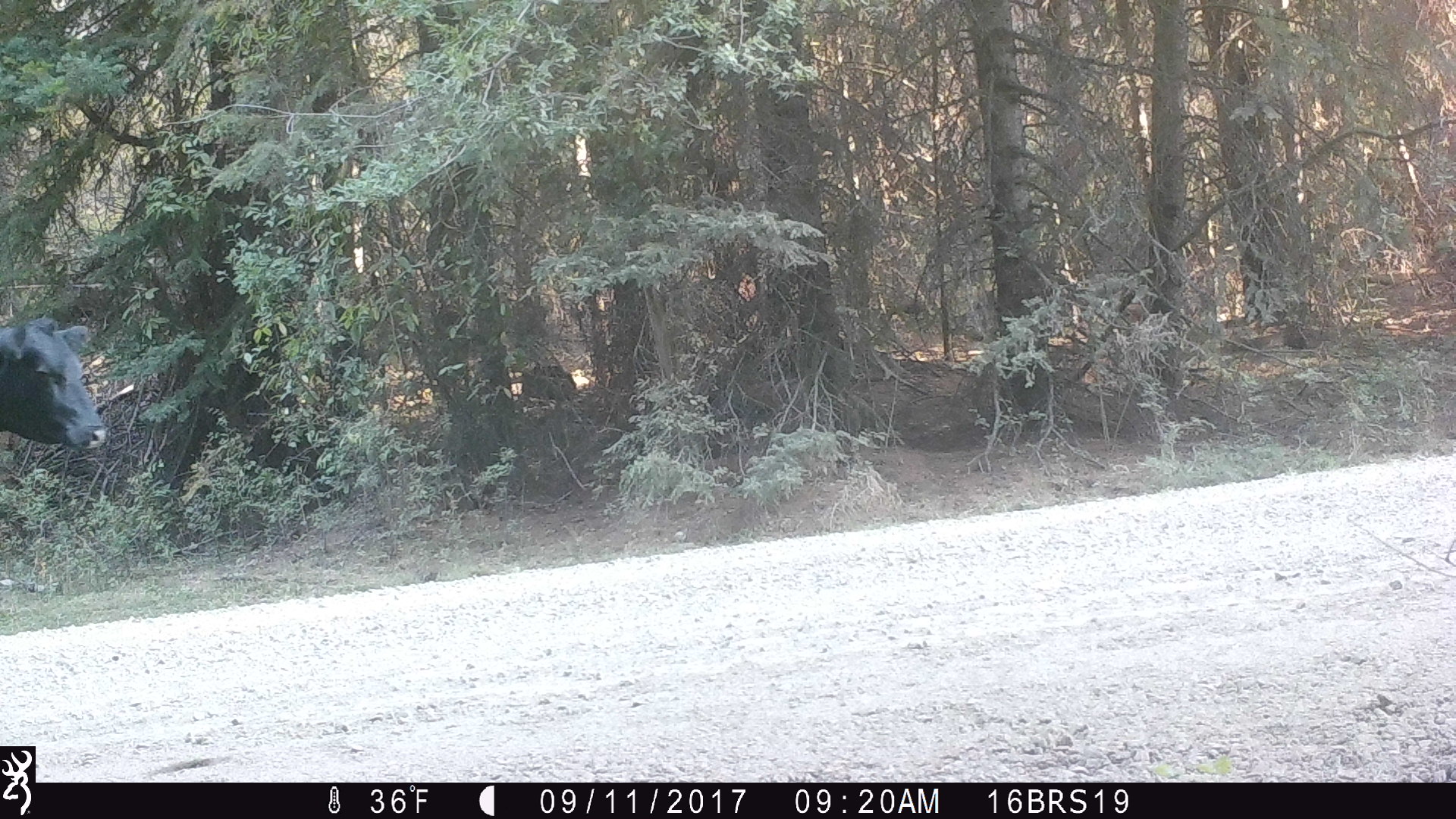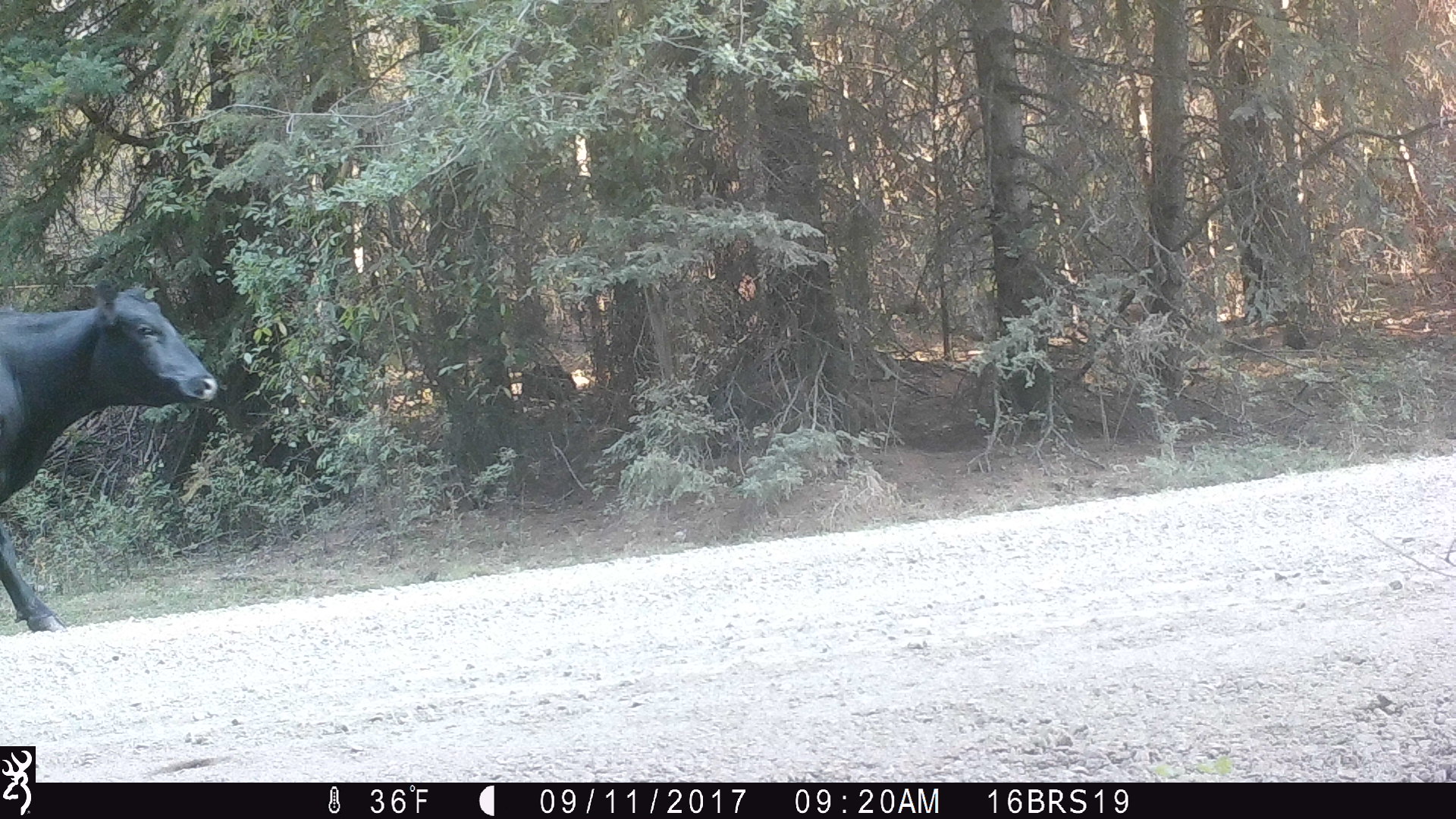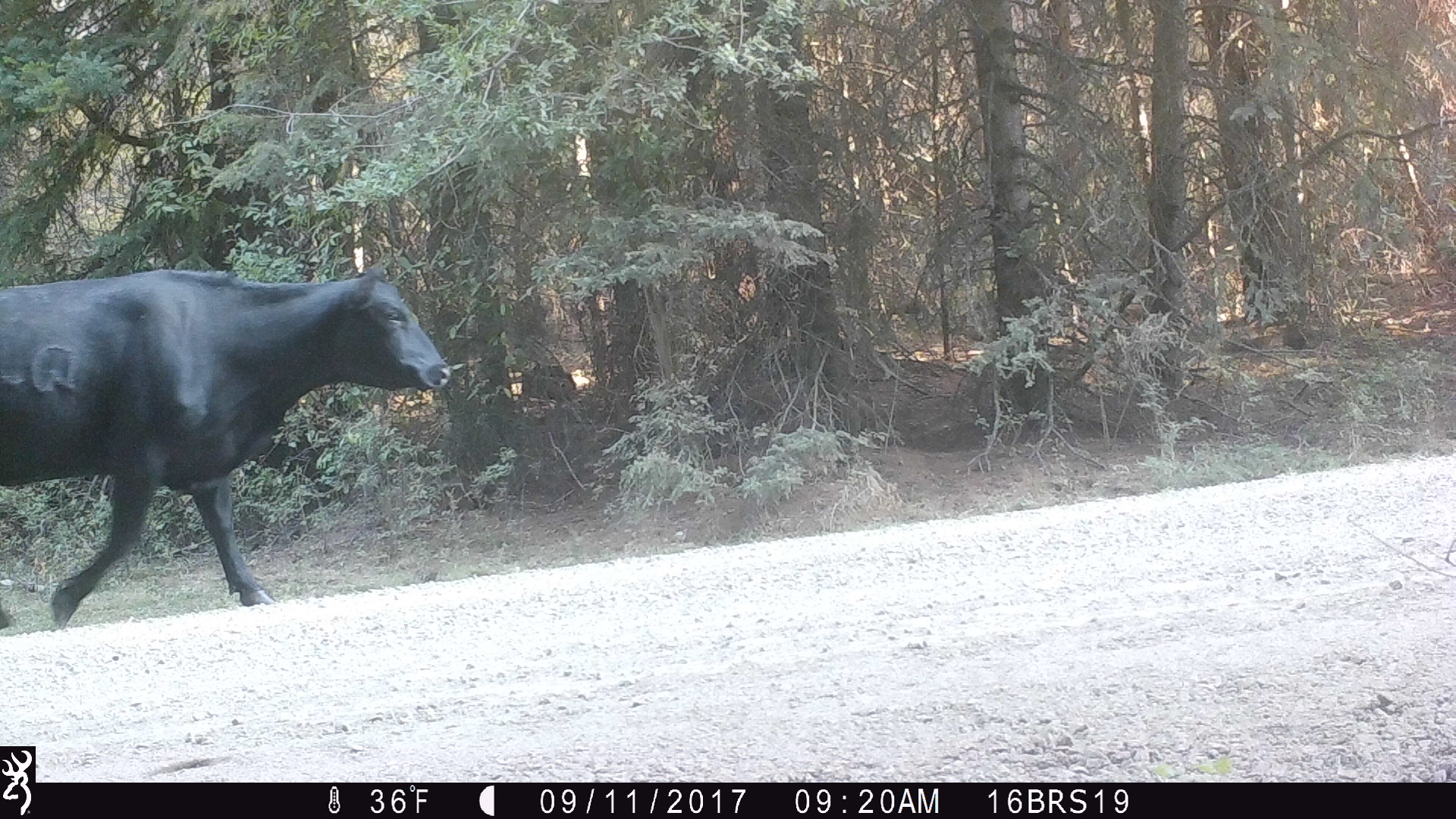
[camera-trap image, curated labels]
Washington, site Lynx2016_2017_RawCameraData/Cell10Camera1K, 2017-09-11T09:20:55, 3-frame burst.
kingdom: Animalia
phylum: Chordata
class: Mammalia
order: Artiodactyla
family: Bovidae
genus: Bos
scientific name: Bos taurus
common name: domestic cattle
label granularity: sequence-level